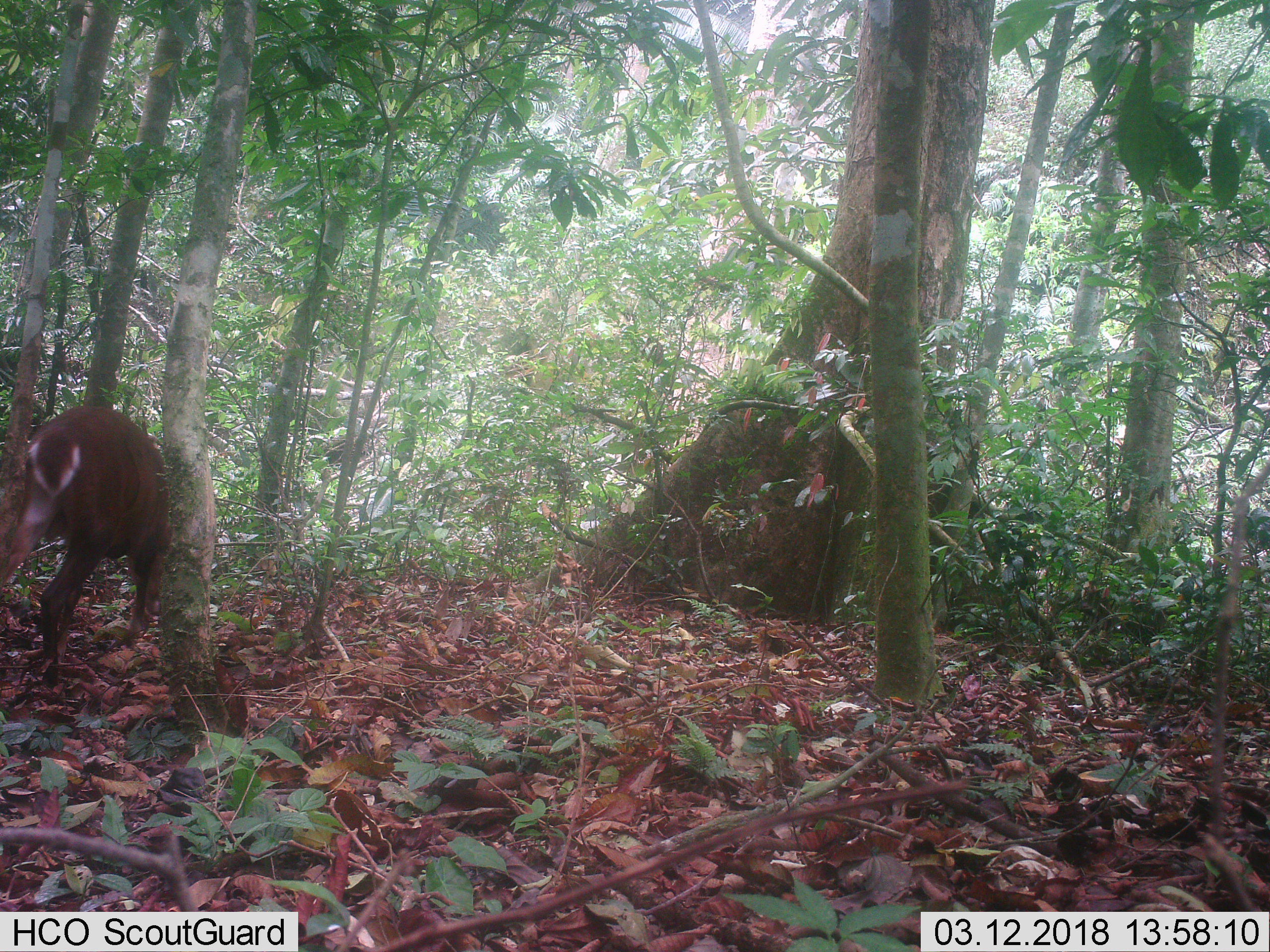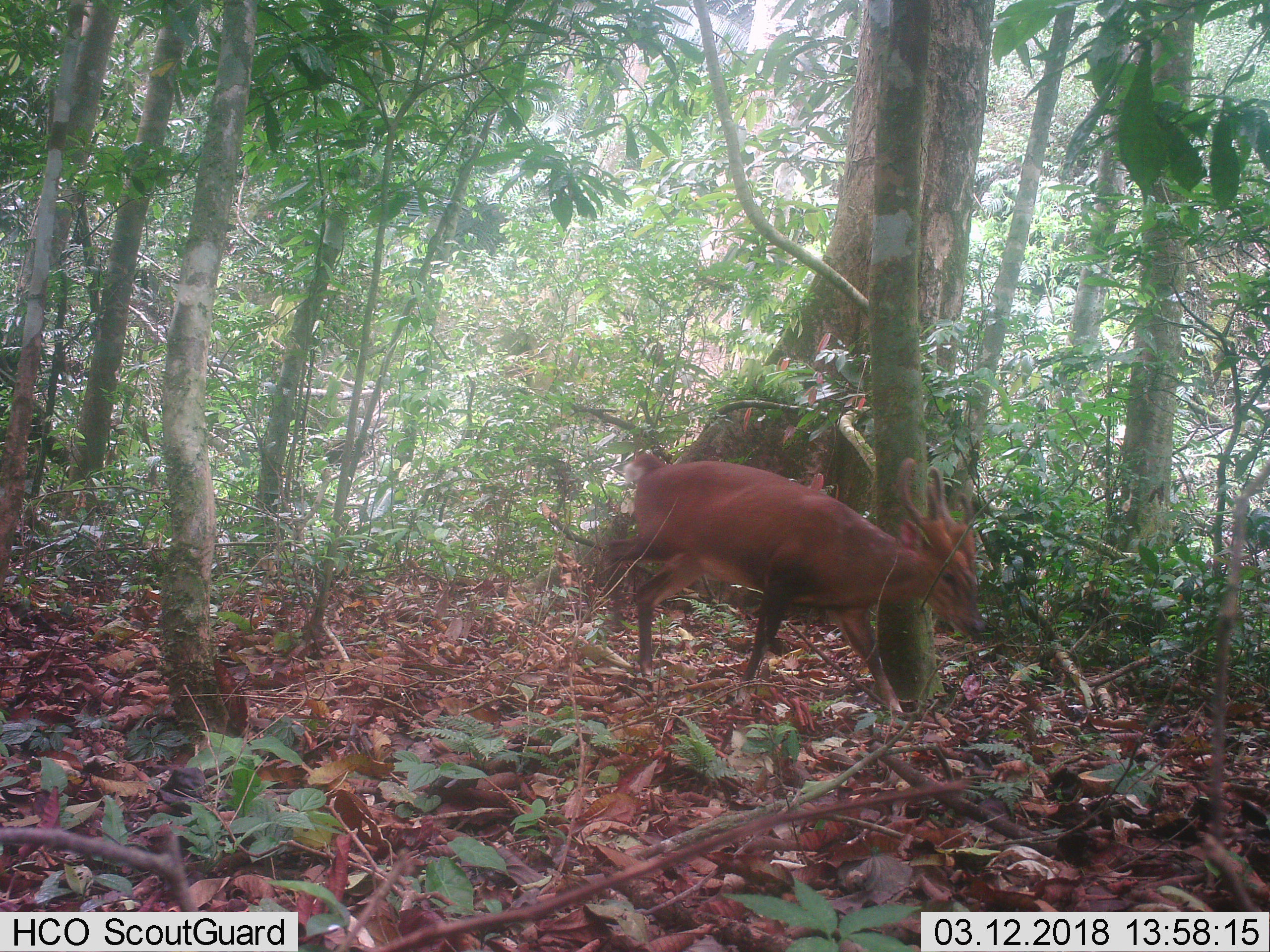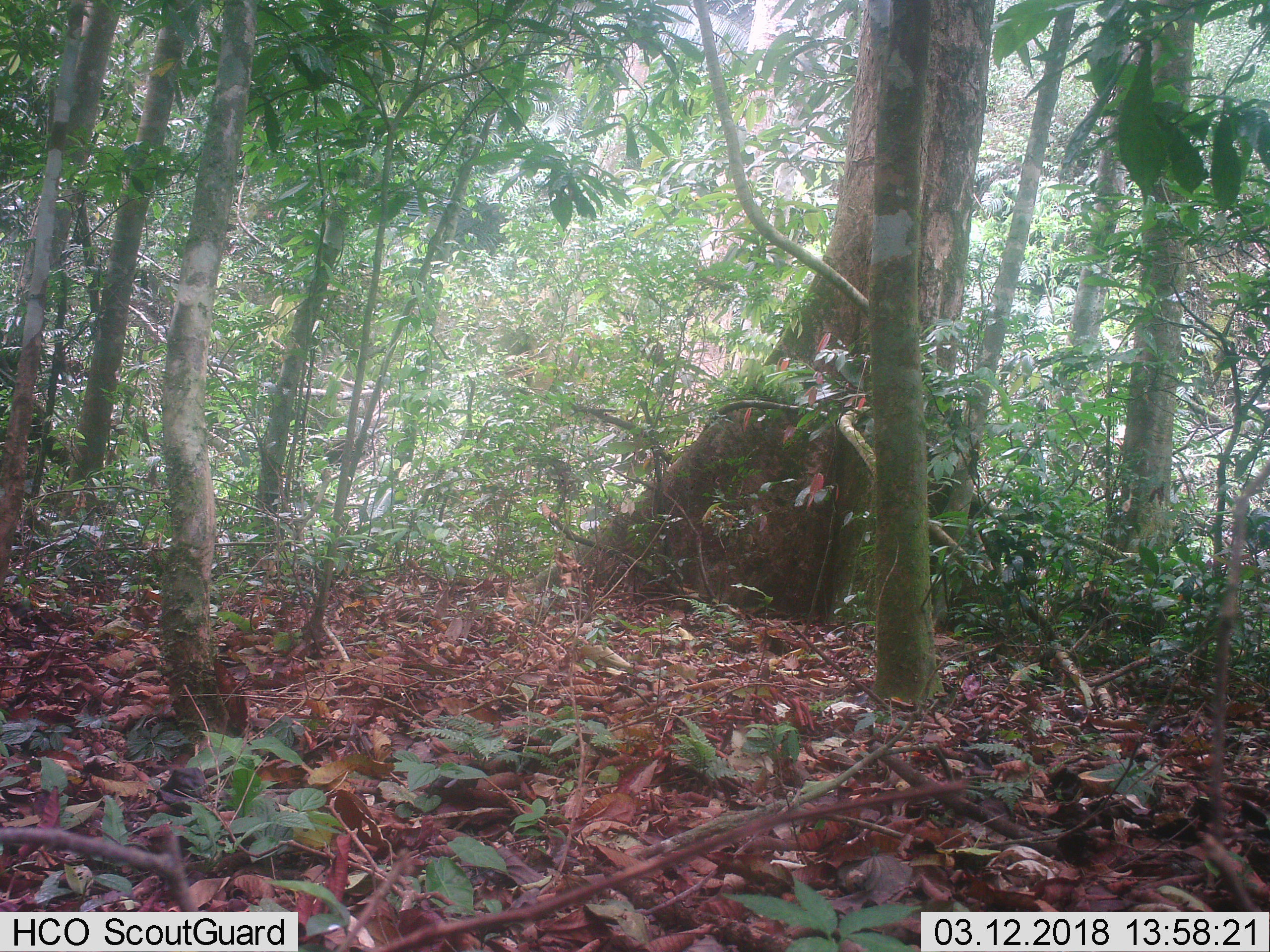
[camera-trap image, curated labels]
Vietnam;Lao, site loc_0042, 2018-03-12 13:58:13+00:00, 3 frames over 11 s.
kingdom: Animalia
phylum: Chordata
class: Mammalia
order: Artiodactyla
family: Cervidae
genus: Muntiacus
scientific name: Muntiacus vuquangensis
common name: large-antlered muntjac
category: large antlered muntjac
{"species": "large antlered muntjac (large-antlered muntjac) (Muntiacus vuquangensis)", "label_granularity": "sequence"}